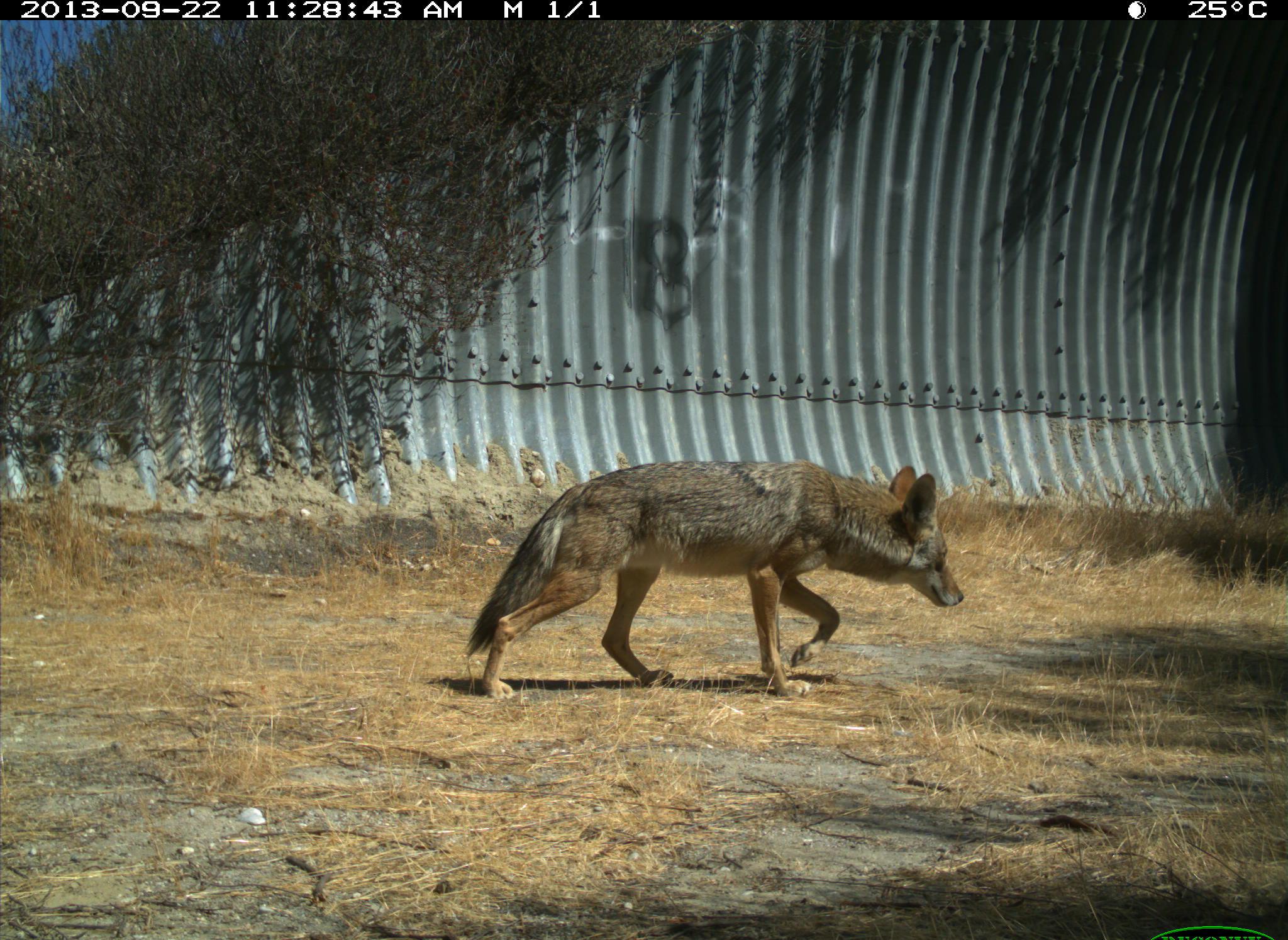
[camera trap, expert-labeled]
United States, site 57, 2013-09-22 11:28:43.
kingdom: Animalia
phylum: Chordata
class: Mammalia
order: Carnivora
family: Canidae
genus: Canis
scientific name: Canis latrans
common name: coyote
Coyote (Canis latrans).